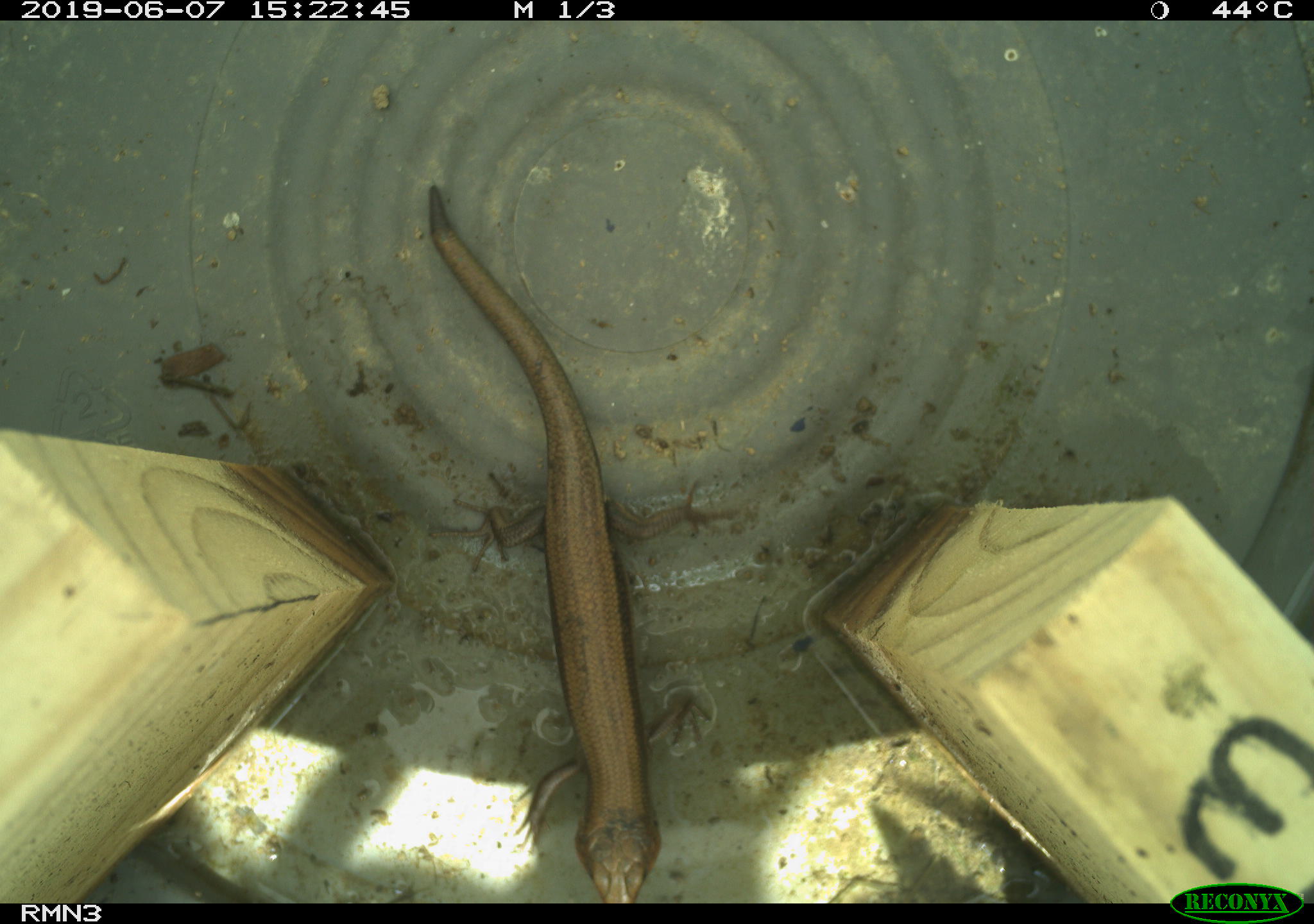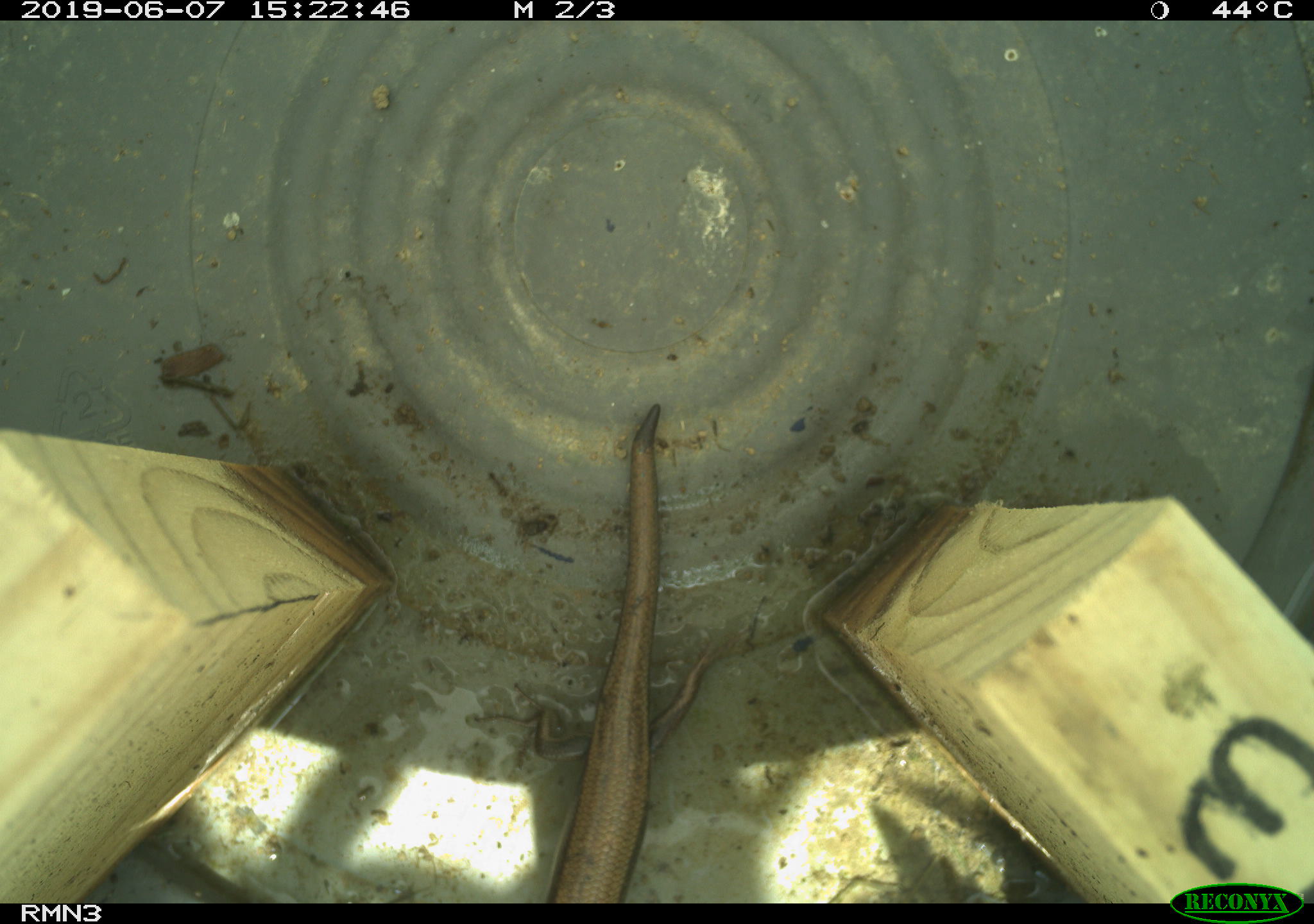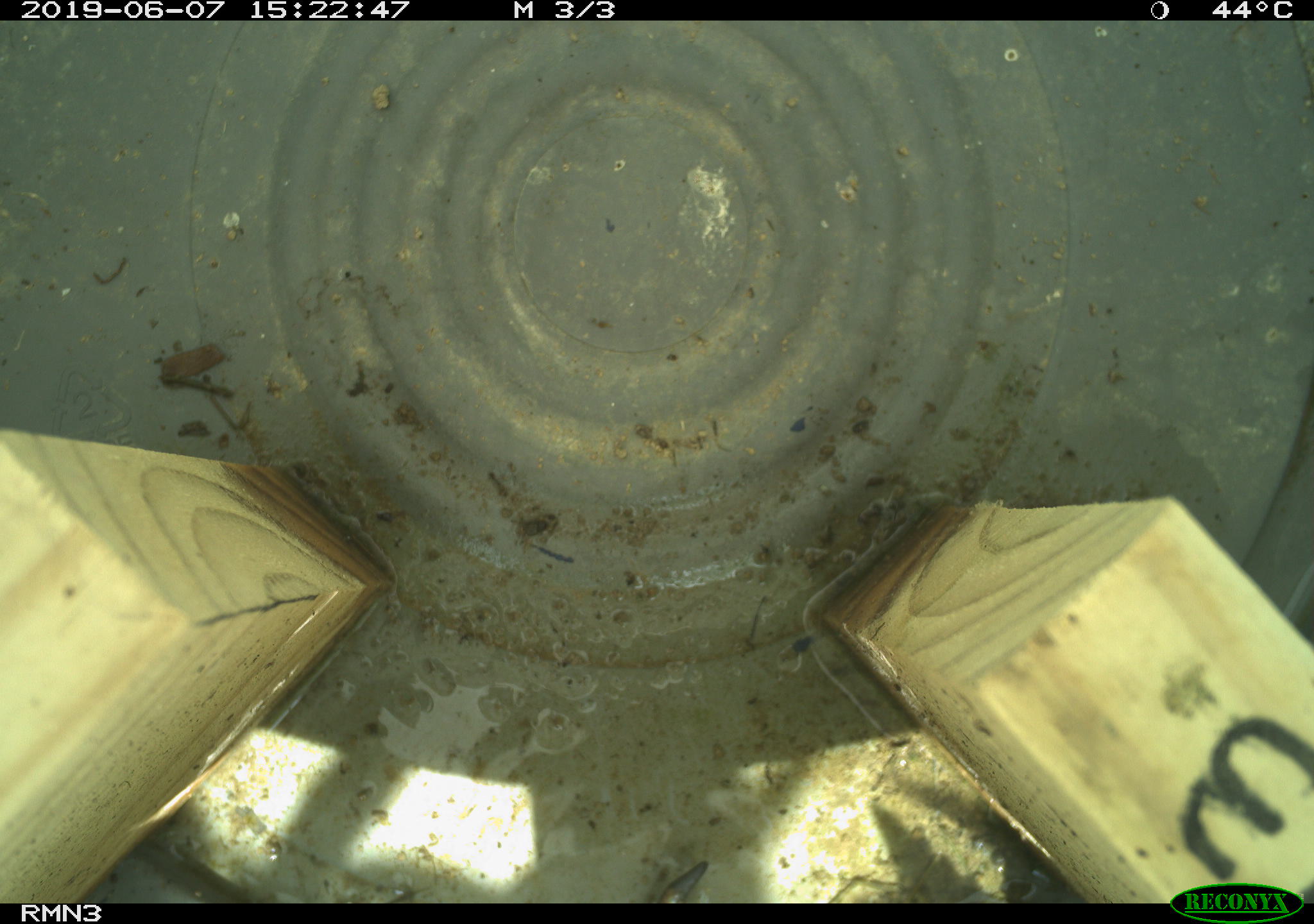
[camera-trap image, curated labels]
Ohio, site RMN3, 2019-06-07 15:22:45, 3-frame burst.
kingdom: Animalia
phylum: Chordata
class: Reptilia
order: Squamata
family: Scincidae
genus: Plestiodon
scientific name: Plestiodon fasciatus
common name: common five-lined skink